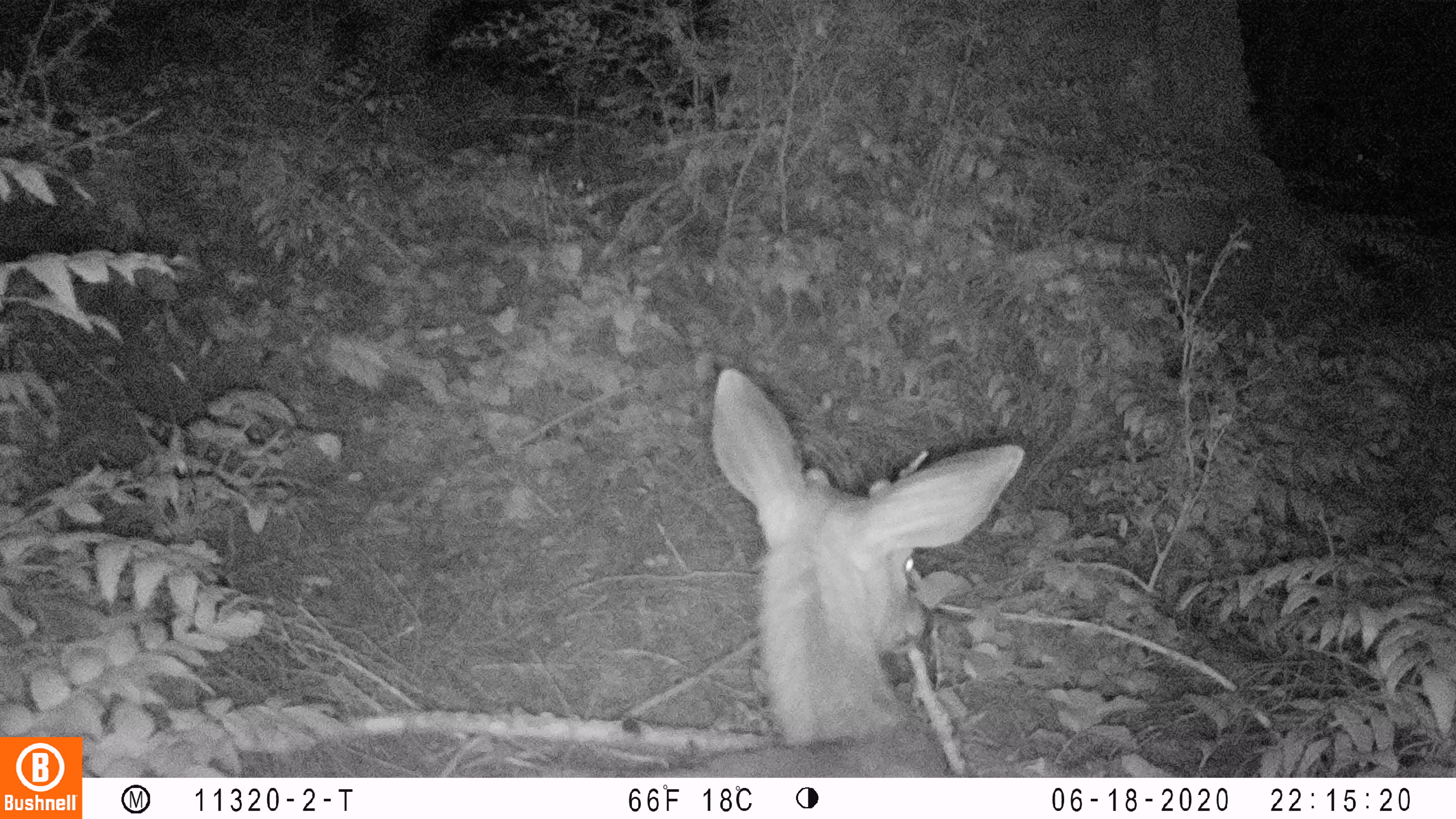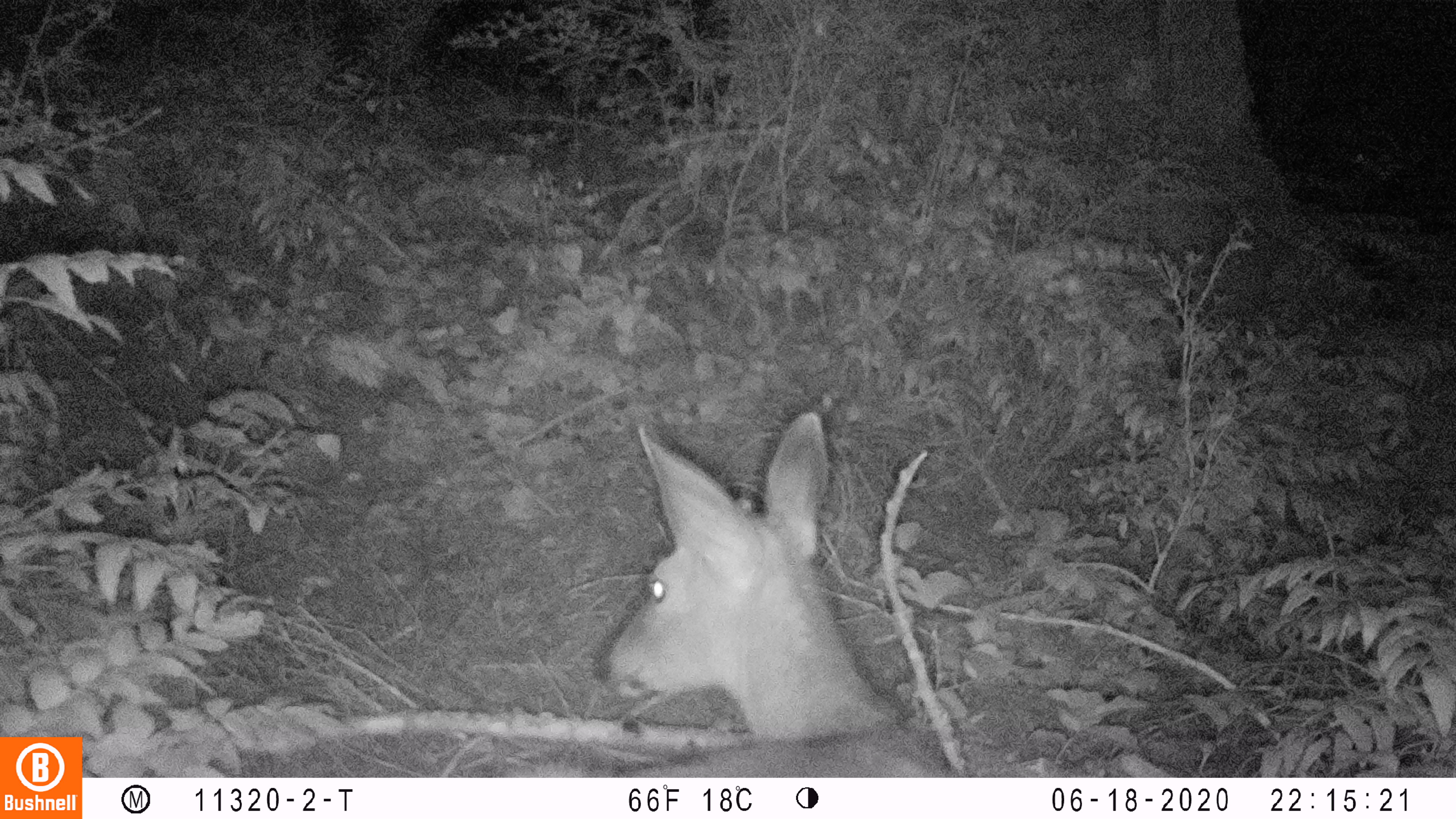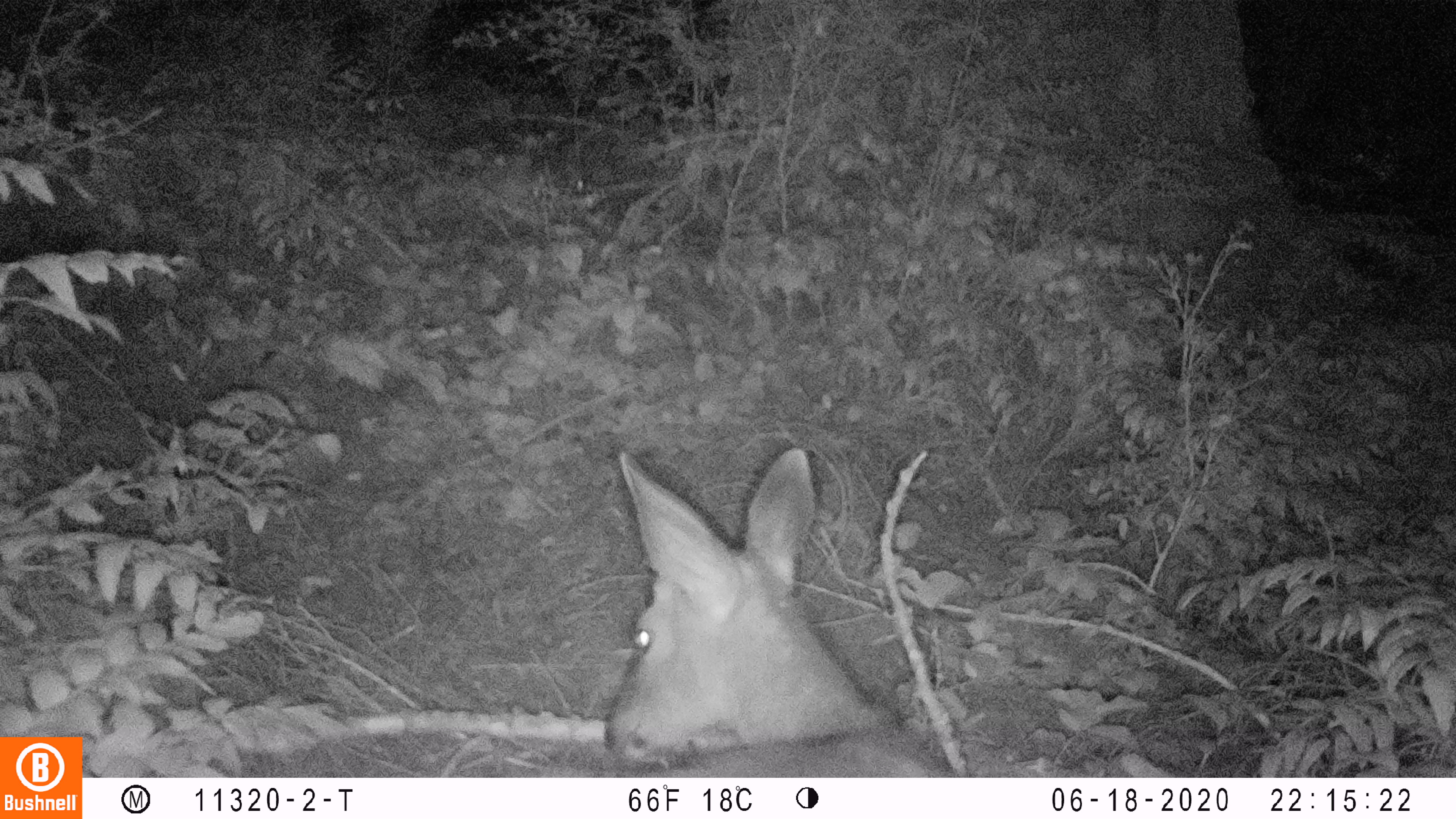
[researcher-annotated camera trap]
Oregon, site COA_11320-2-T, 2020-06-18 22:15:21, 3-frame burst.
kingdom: Animalia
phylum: Chordata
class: Mammalia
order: Artiodactyla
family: Cervidae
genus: Odocoileus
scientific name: Odocoileus hemionus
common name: black-tailed deer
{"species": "black-tailed deer (Odocoileus hemionus)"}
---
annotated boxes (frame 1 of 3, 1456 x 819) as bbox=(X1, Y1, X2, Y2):
black-tailed deer: bbox=(605, 355, 1043, 774)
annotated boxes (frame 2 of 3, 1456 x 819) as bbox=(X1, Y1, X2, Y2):
black-tailed deer: bbox=(562, 404, 948, 770)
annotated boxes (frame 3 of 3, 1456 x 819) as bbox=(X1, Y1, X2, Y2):
black-tailed deer: bbox=(581, 437, 956, 772)